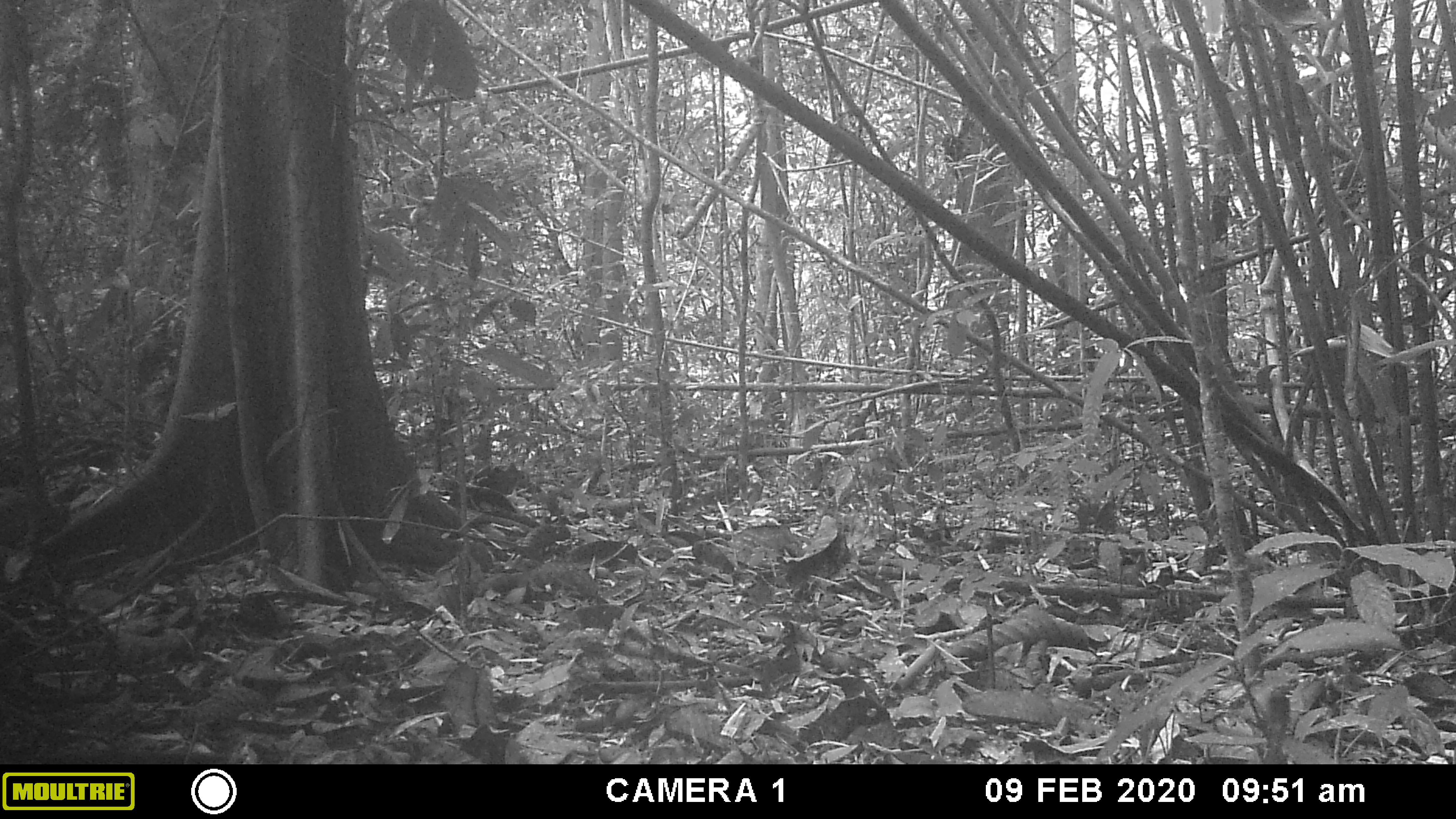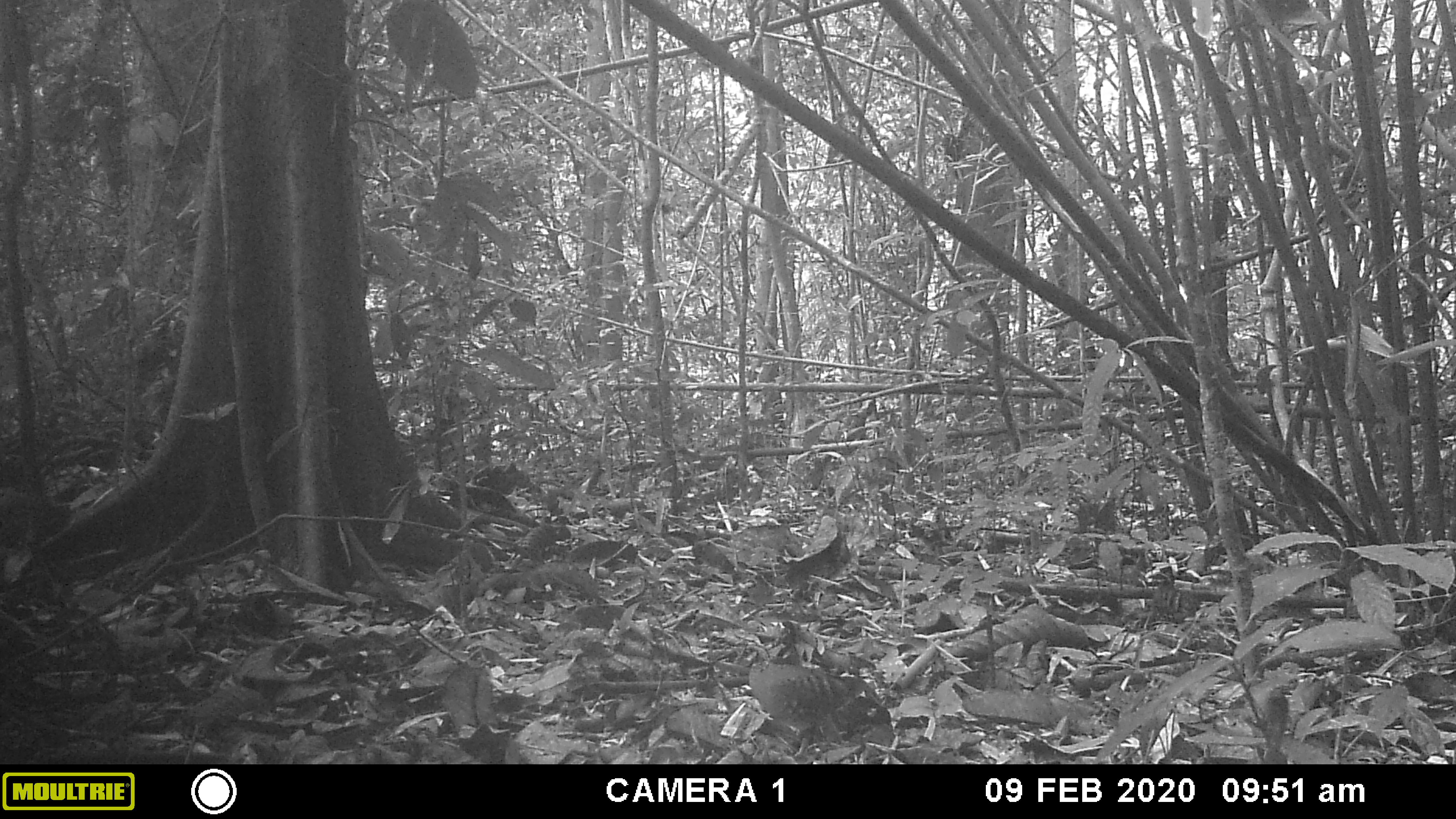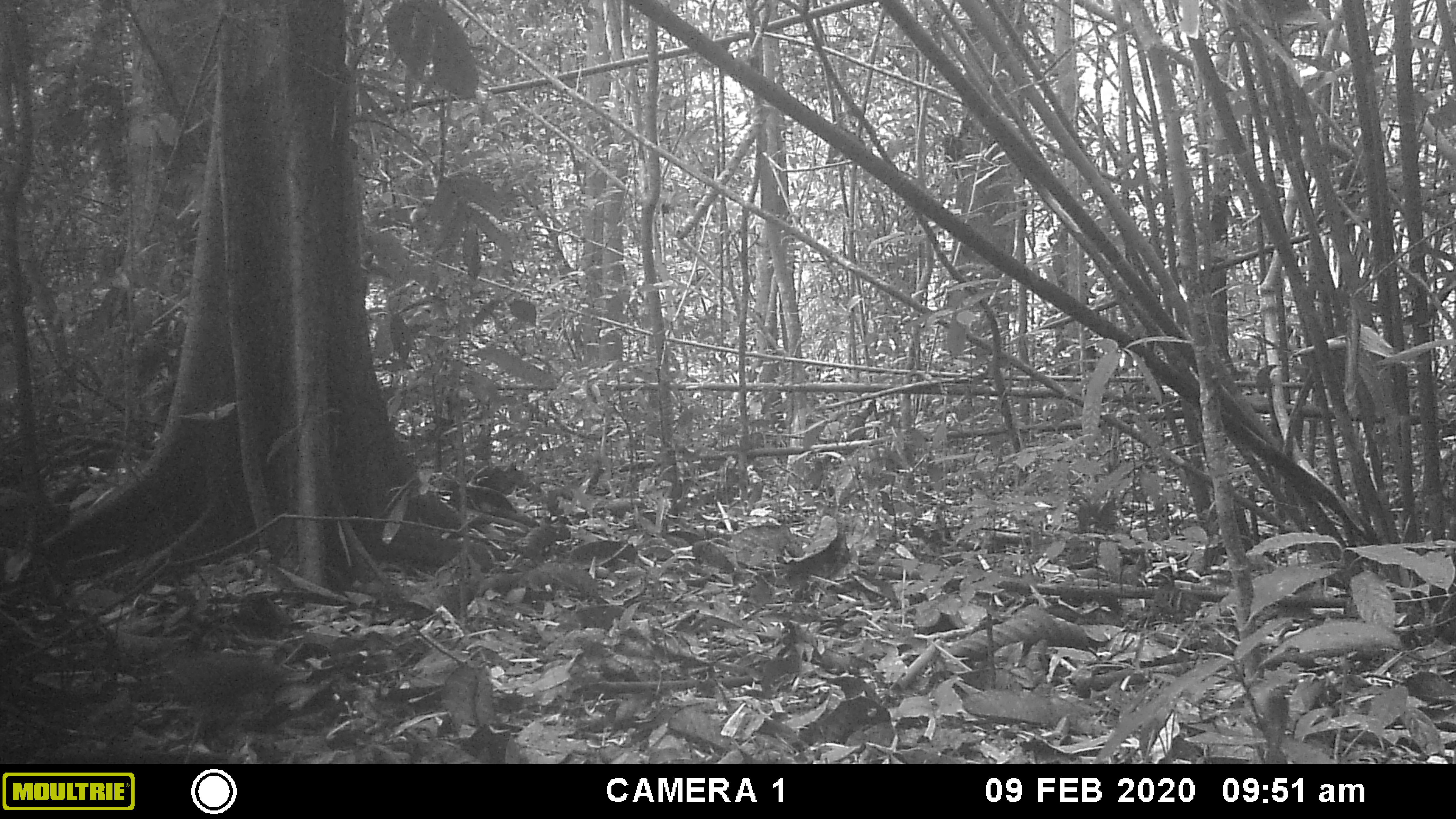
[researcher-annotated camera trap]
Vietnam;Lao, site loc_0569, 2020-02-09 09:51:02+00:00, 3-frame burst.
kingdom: Animalia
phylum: Chordata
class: Aves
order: Galliformes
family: Phasianidae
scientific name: Phasianidae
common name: partridge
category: unidentified partridge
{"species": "unidentified partridge (partridge) (Phasianidae)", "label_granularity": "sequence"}